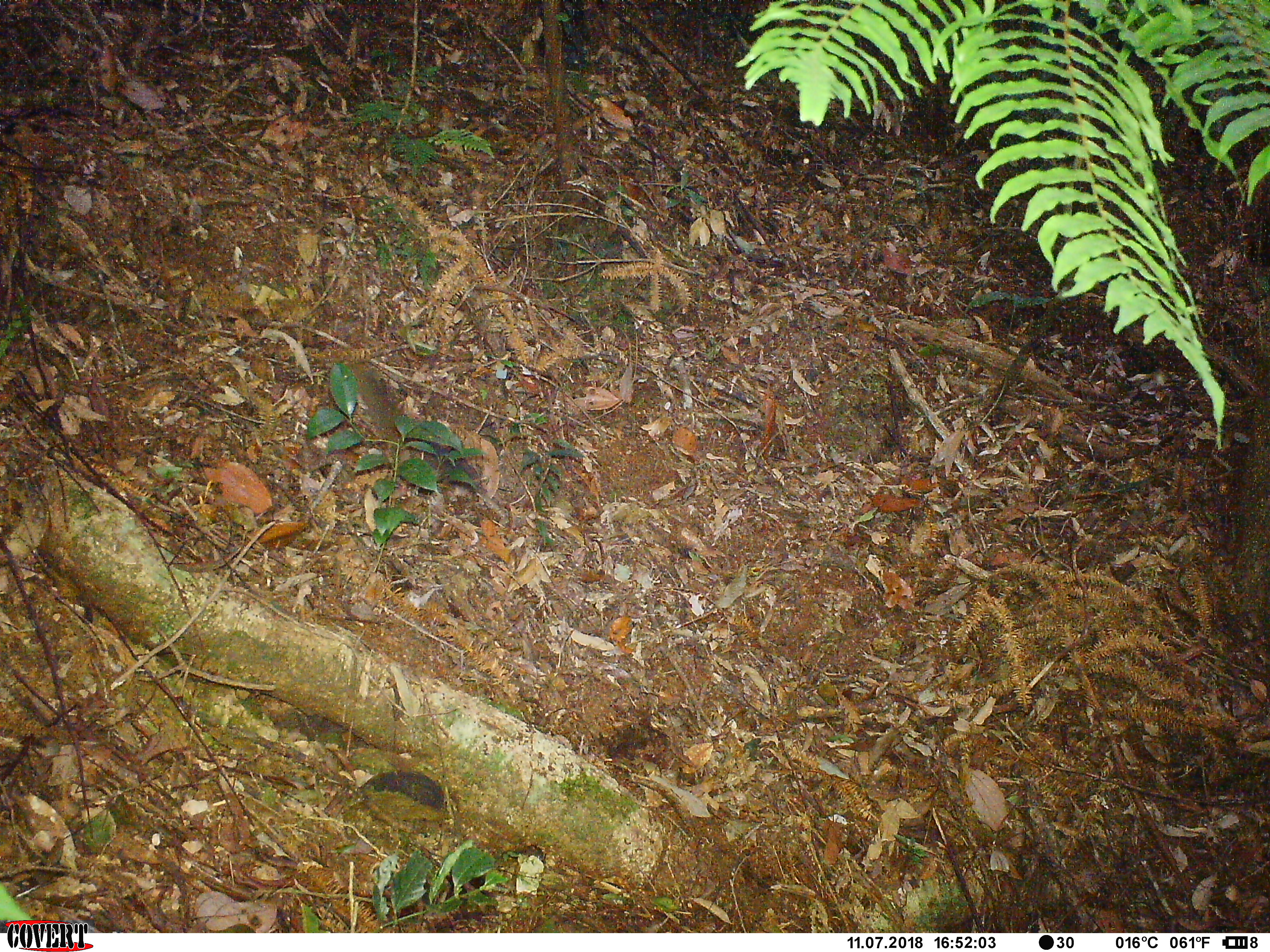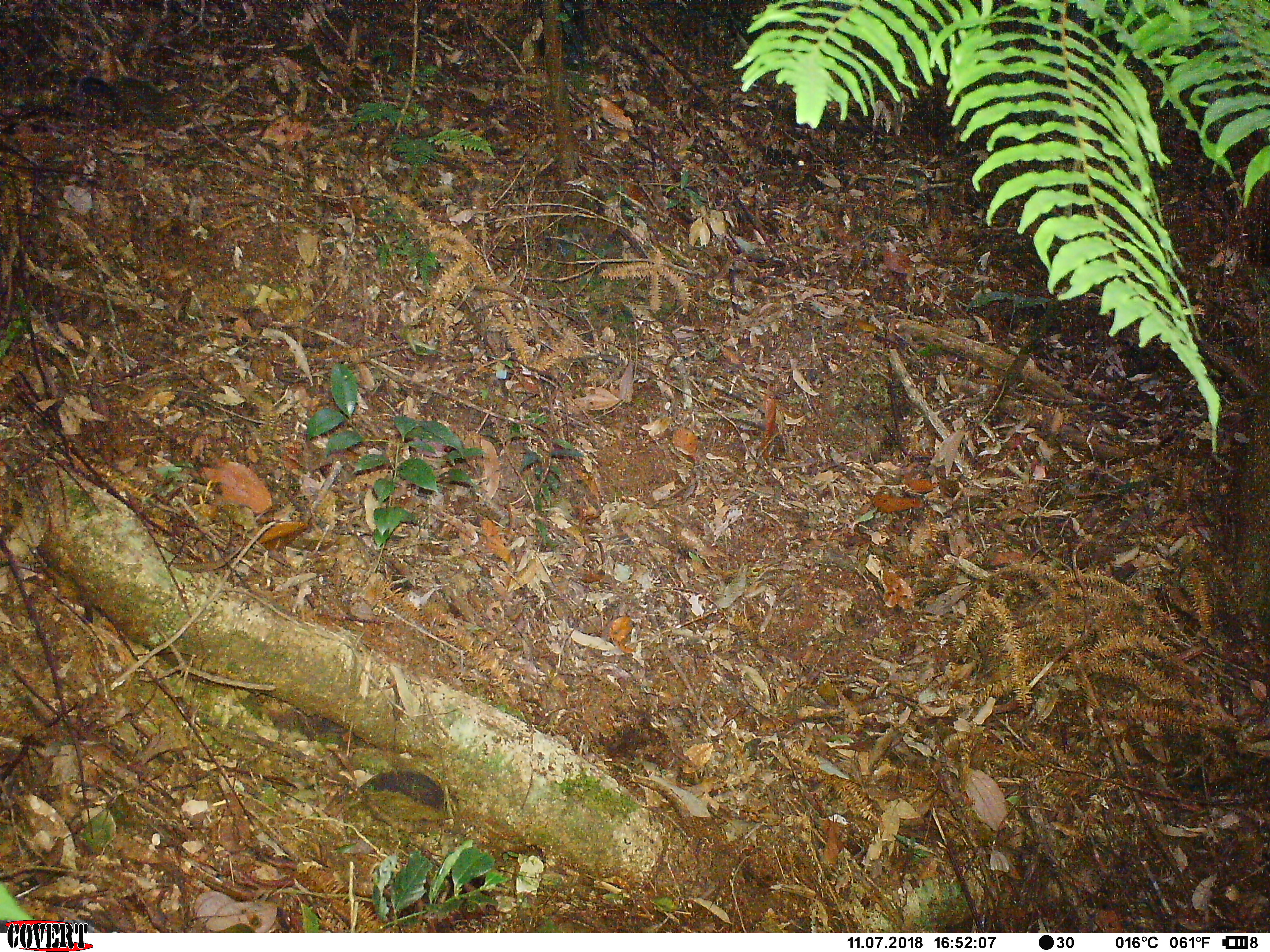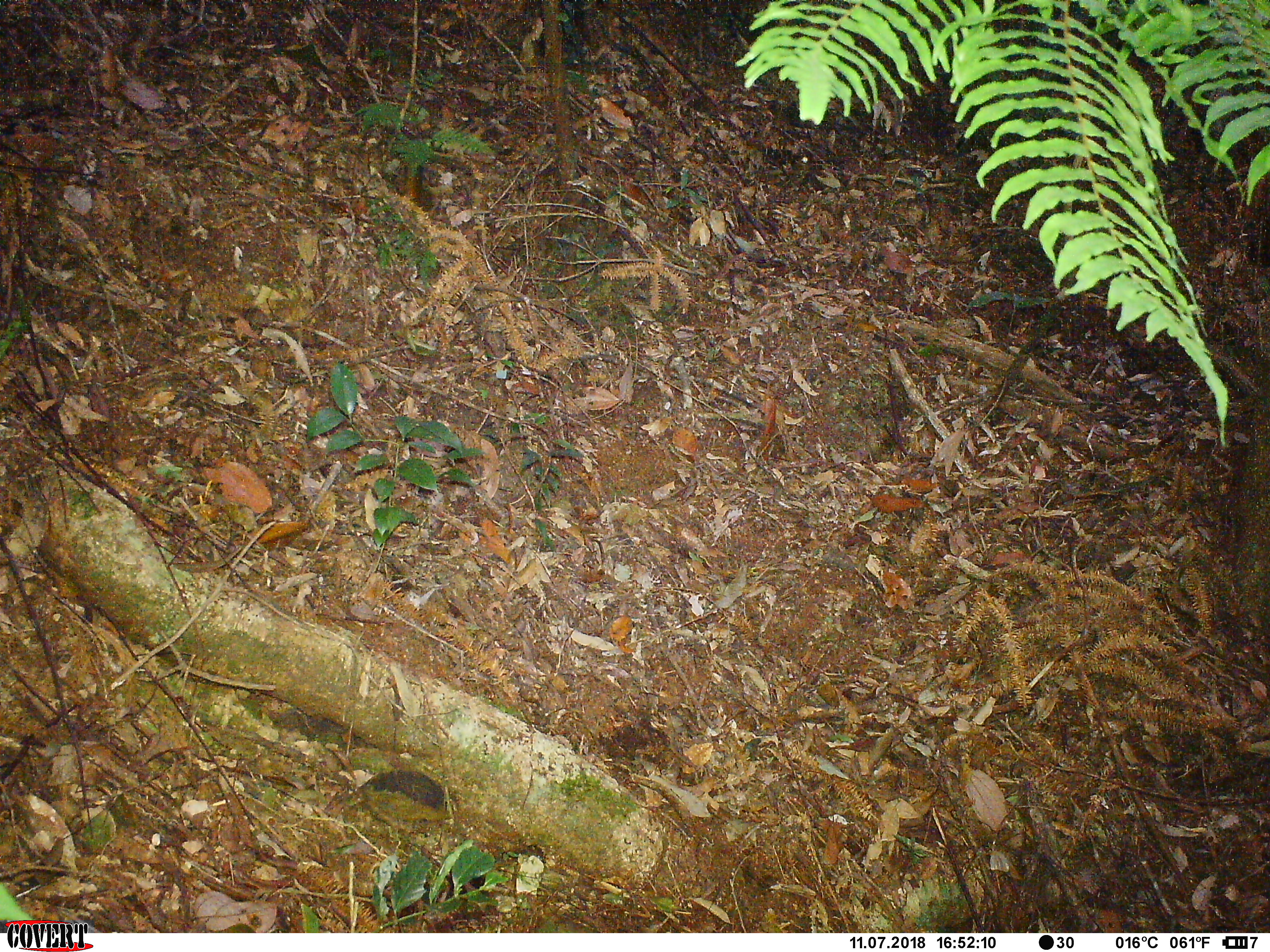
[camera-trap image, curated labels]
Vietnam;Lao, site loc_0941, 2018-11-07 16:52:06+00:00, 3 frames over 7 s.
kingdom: Animalia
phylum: Chordata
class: Mammalia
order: Rodentia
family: Sciuridae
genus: Sciurus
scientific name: Sciurus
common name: squirrel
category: unidentified squirrel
Unidentified squirrel (squirrel) (Sciurus). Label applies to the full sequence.